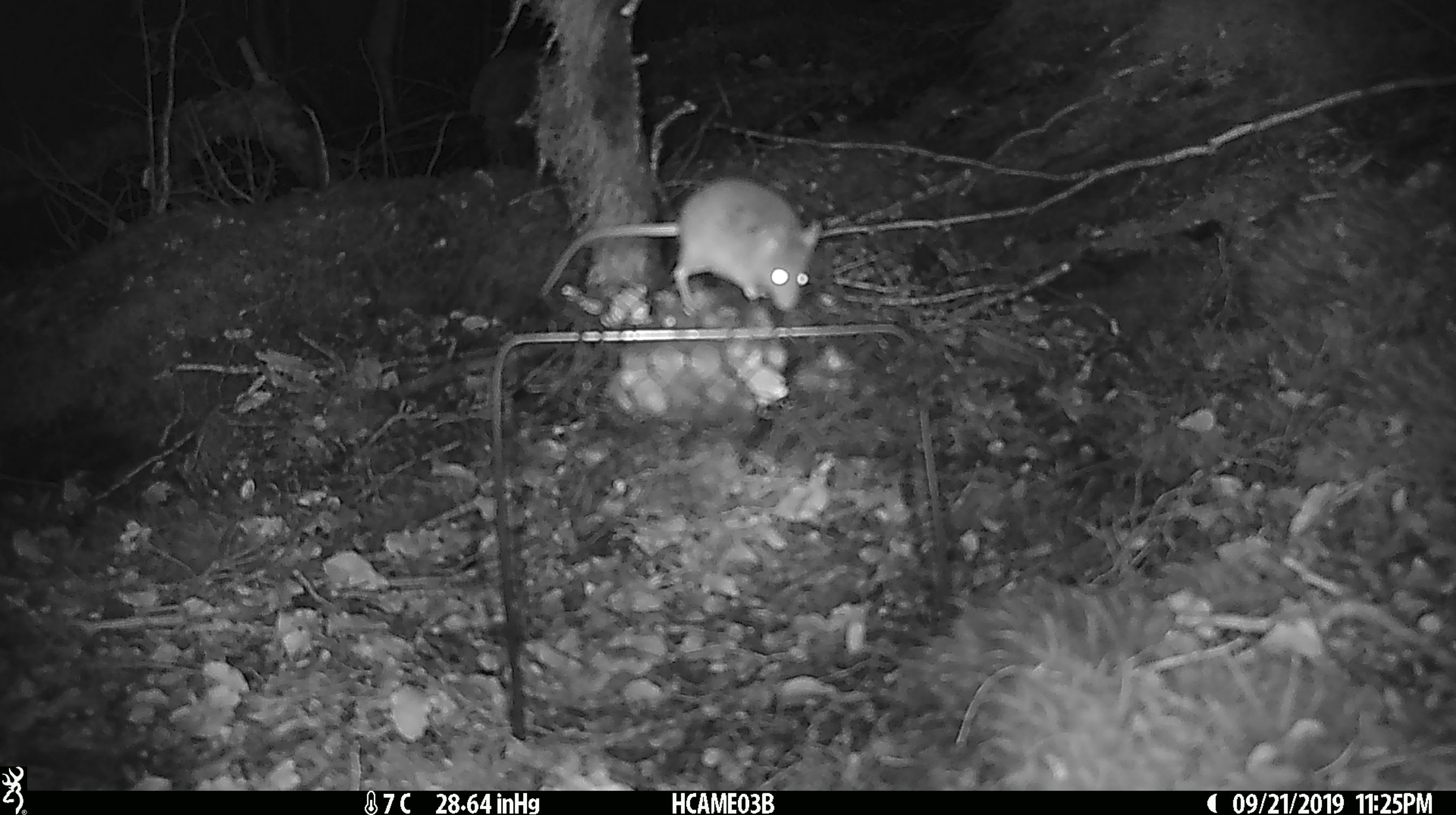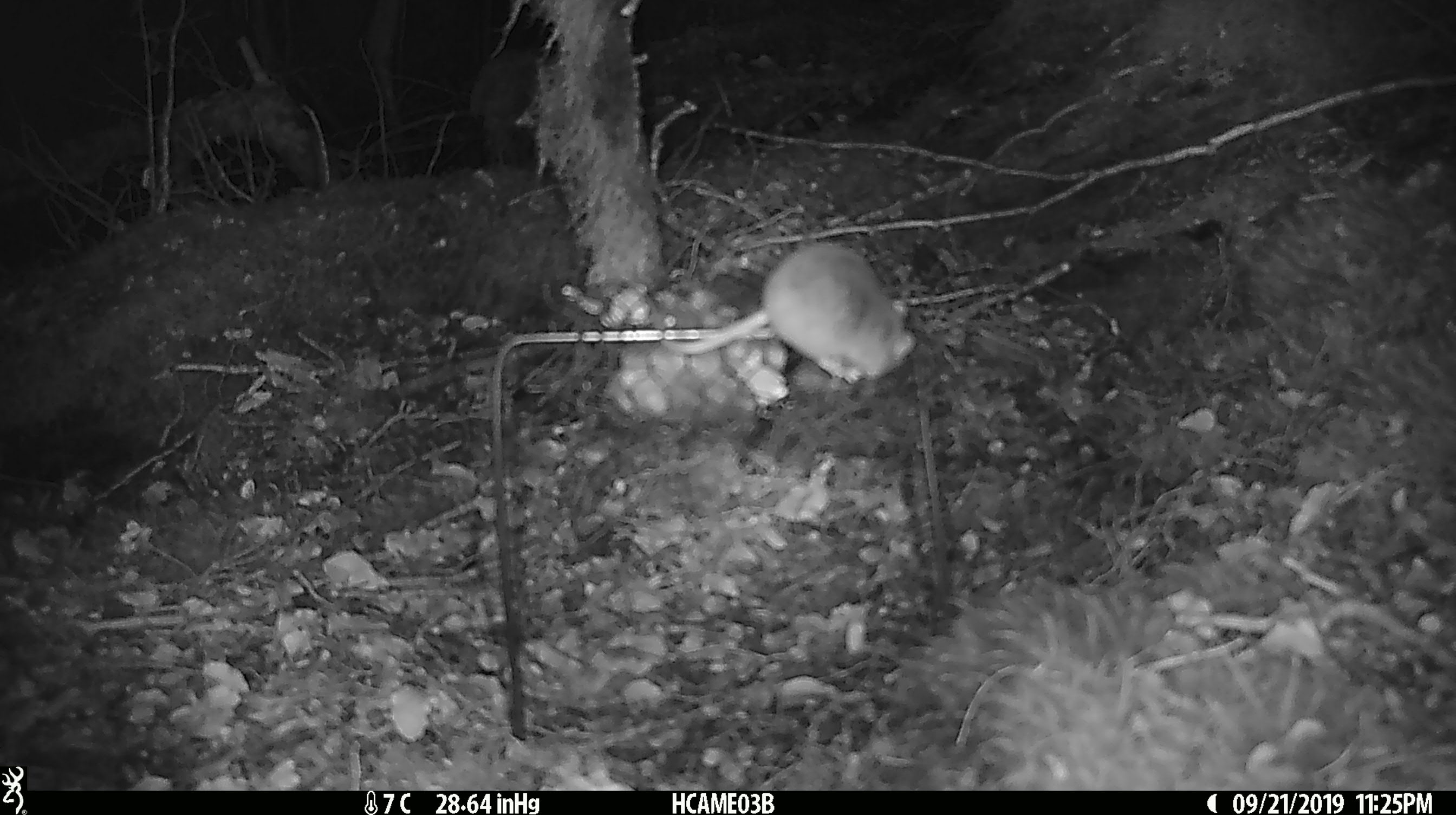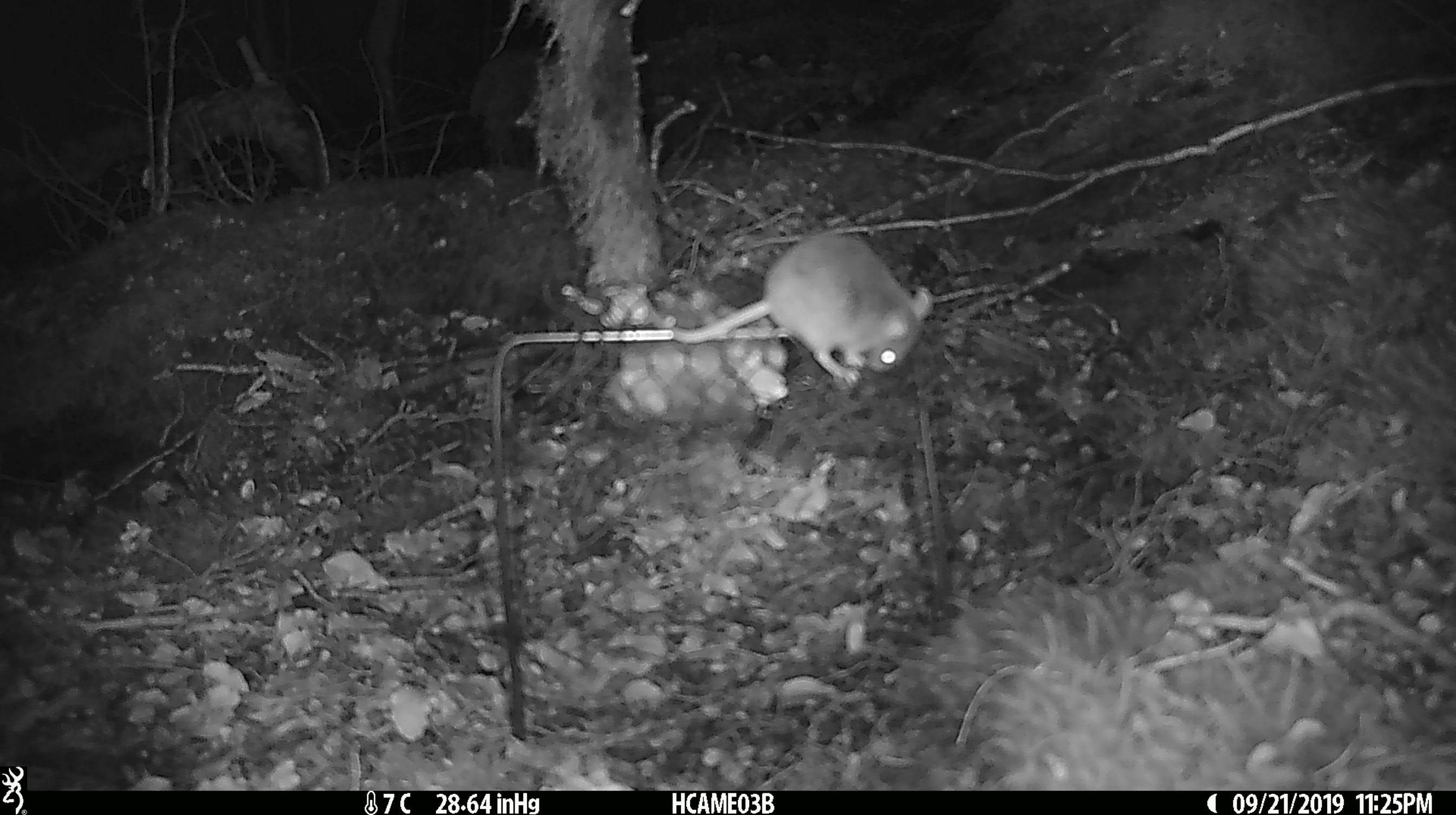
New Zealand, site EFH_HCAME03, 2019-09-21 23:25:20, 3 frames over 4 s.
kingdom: Animalia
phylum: Chordata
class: Mammalia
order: Rodentia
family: Muridae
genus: Mus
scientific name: Mus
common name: mouse